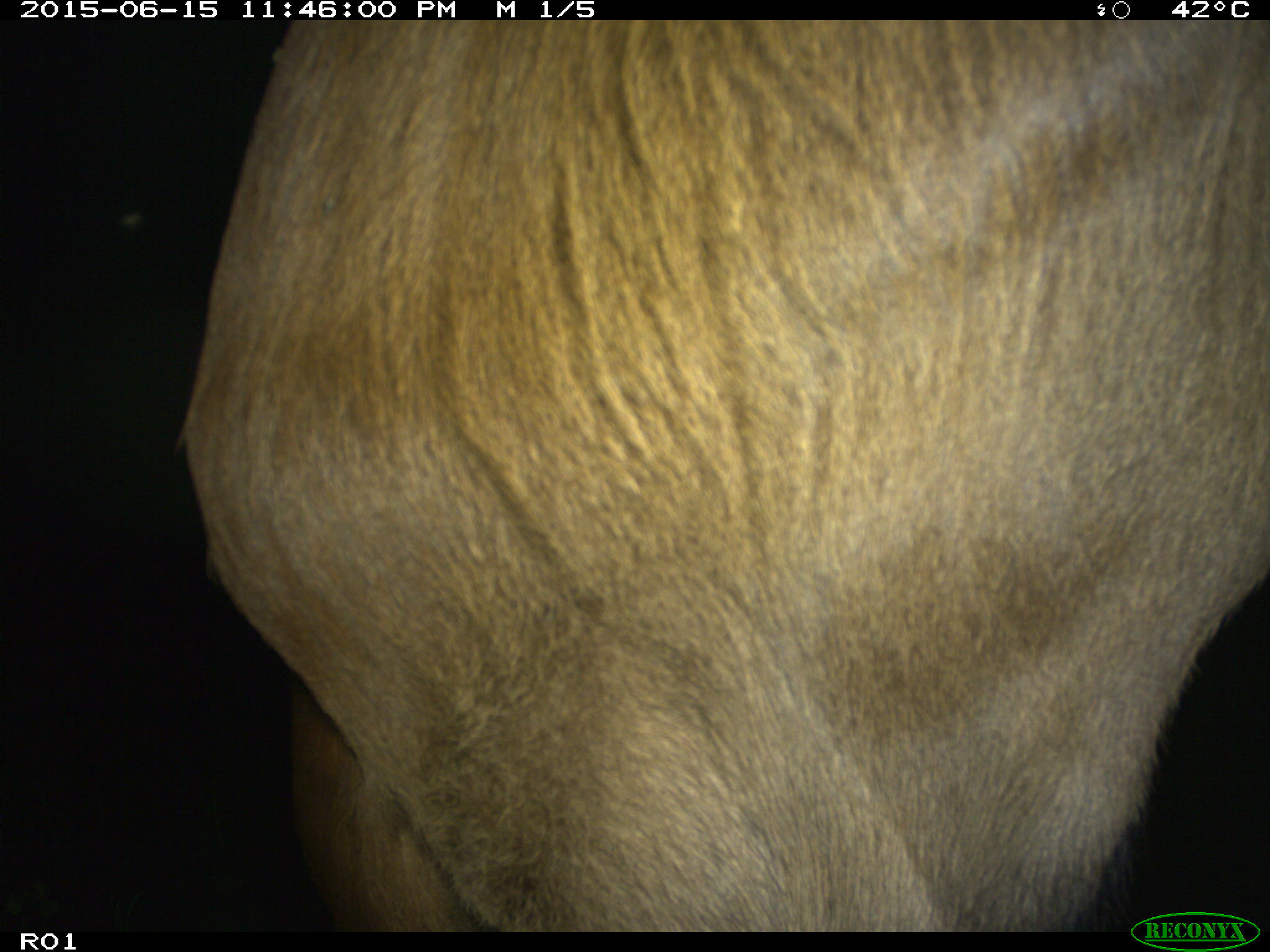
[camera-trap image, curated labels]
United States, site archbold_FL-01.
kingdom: Animalia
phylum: Chordata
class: Mammalia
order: Artiodactyla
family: Bovidae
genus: Bos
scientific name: Bos taurus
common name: domestic cow